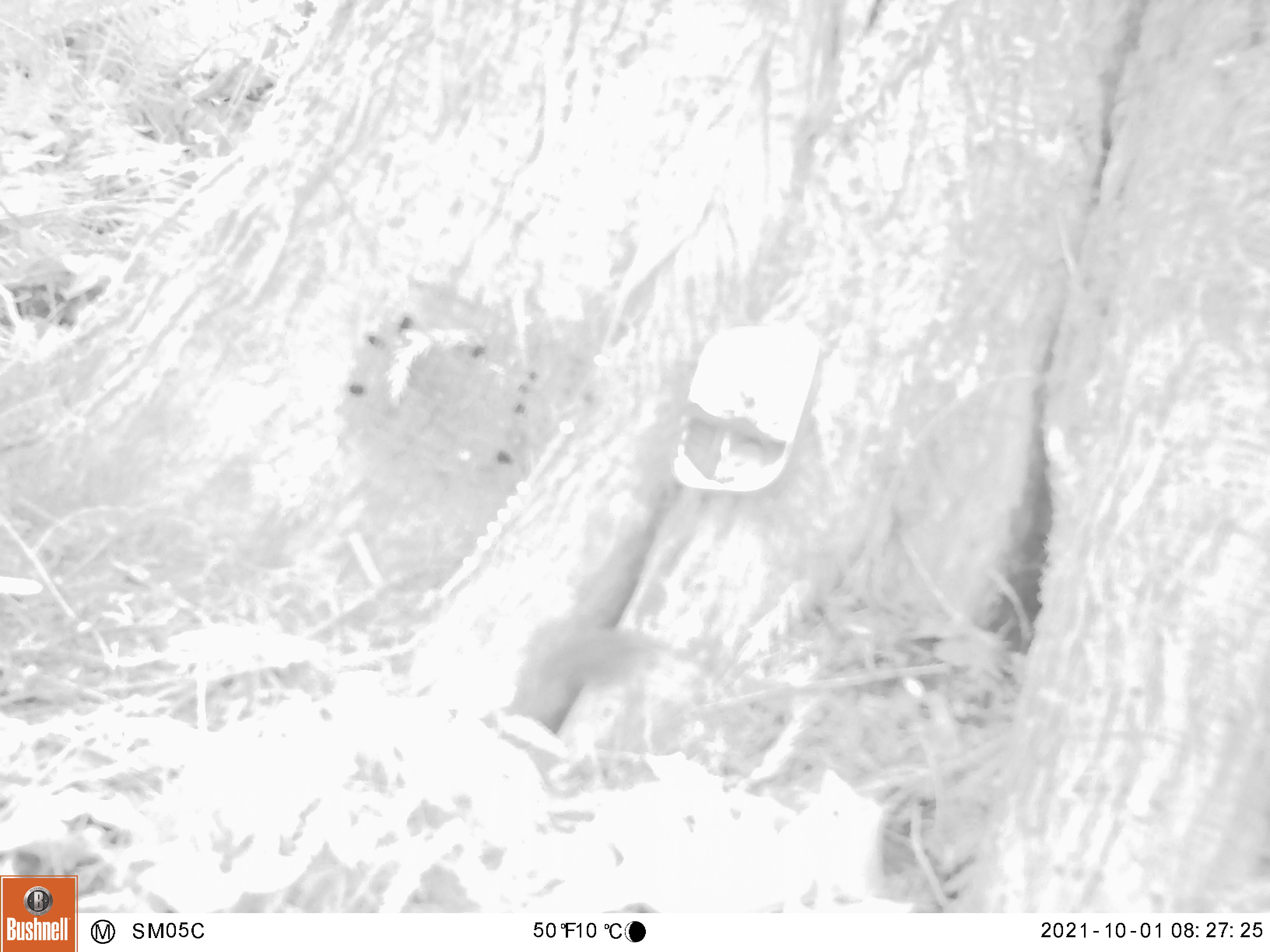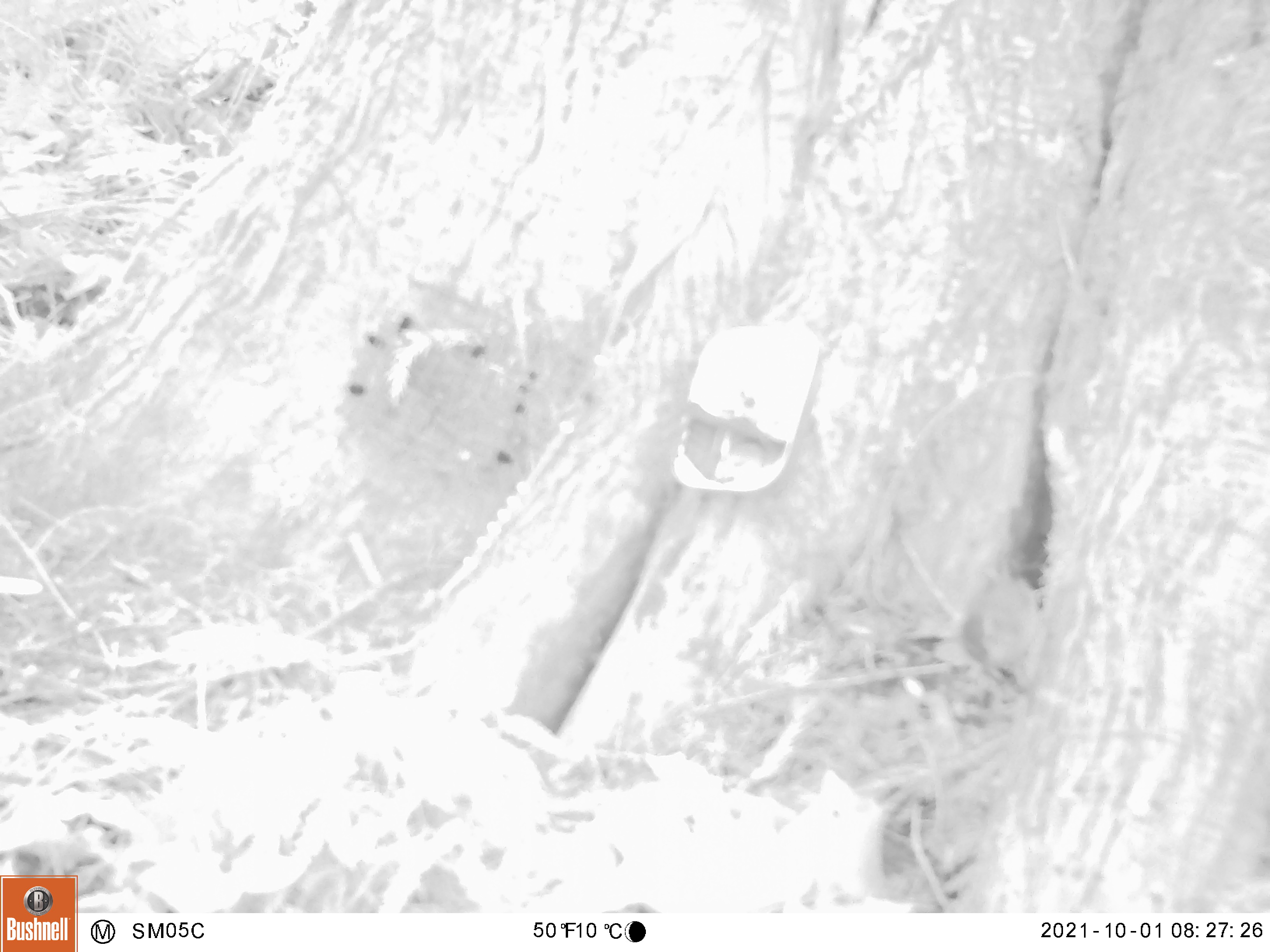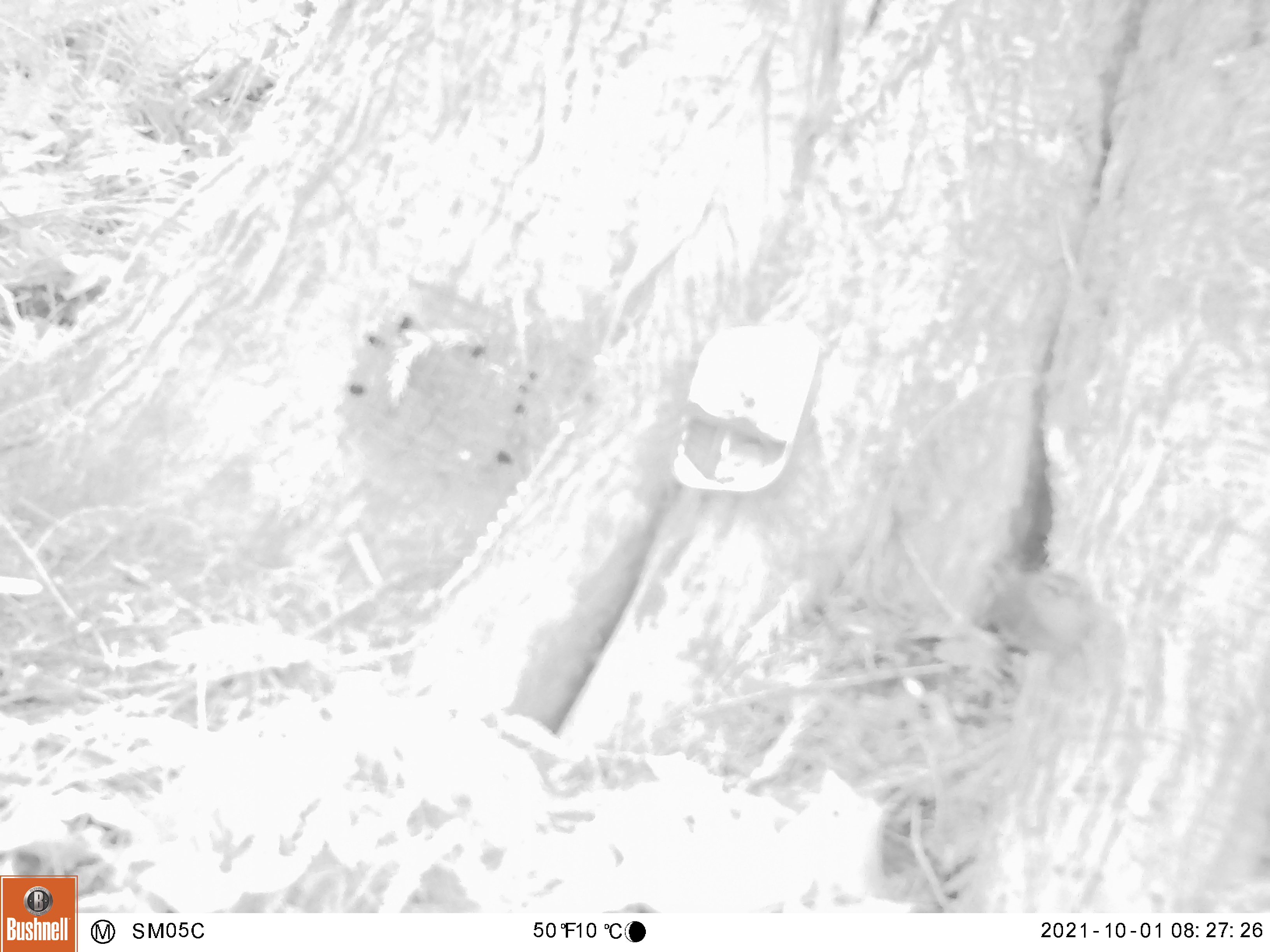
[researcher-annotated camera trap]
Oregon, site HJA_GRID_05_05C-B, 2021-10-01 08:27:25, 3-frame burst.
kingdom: Animalia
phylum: Chordata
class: Aves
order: Passeriformes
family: Troglodytidae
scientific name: Troglodytidae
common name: wrens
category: troglodytidae family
Troglodytidae family (wrens) (Troglodytidae).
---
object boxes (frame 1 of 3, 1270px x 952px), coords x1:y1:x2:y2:
troglodytidae family: 527:611:672:723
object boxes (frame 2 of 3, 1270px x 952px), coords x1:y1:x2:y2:
troglodytidae family: 946:547:1057:688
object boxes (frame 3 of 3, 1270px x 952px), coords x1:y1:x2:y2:
troglodytidae family: 974:551:1108:681